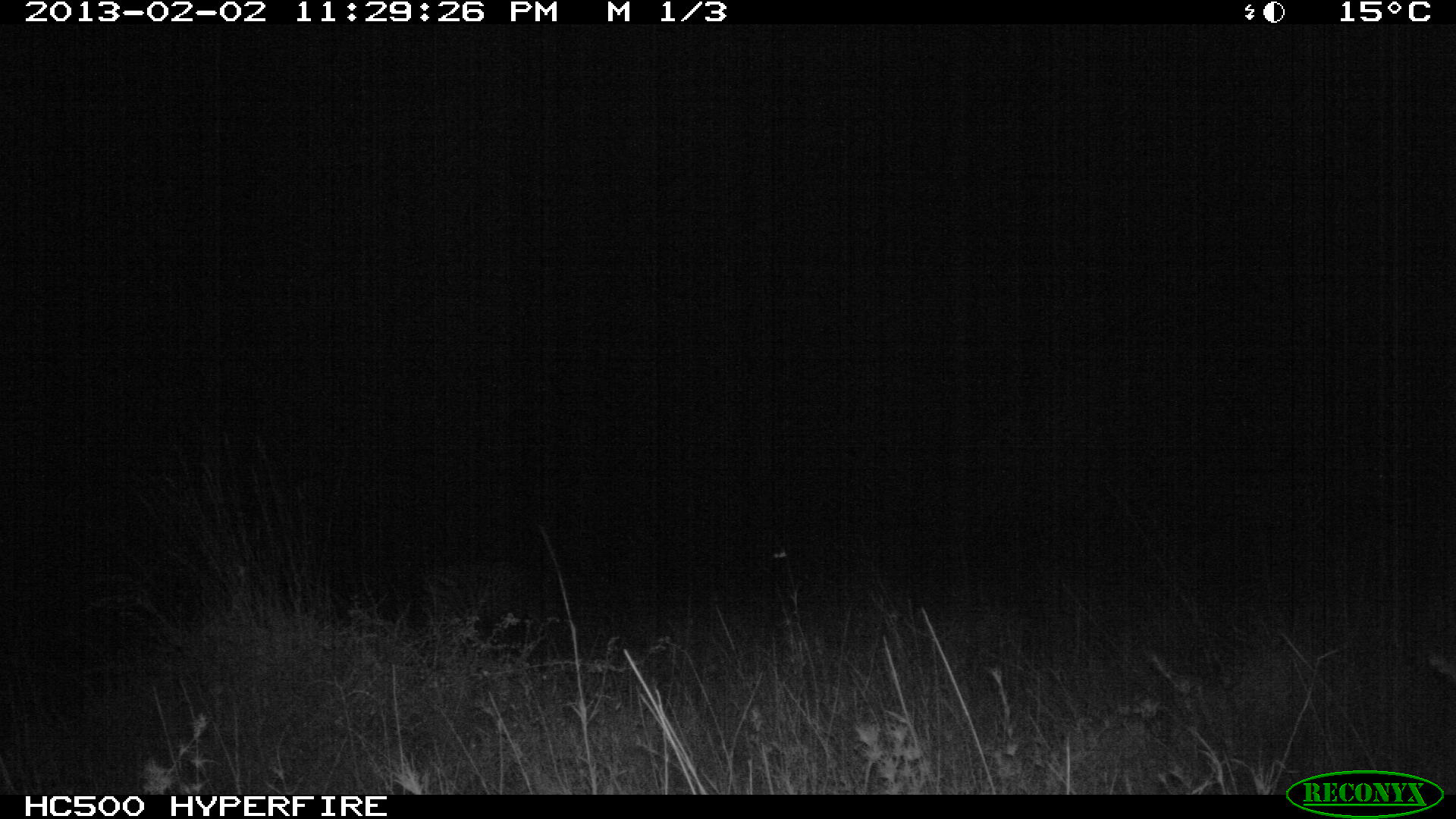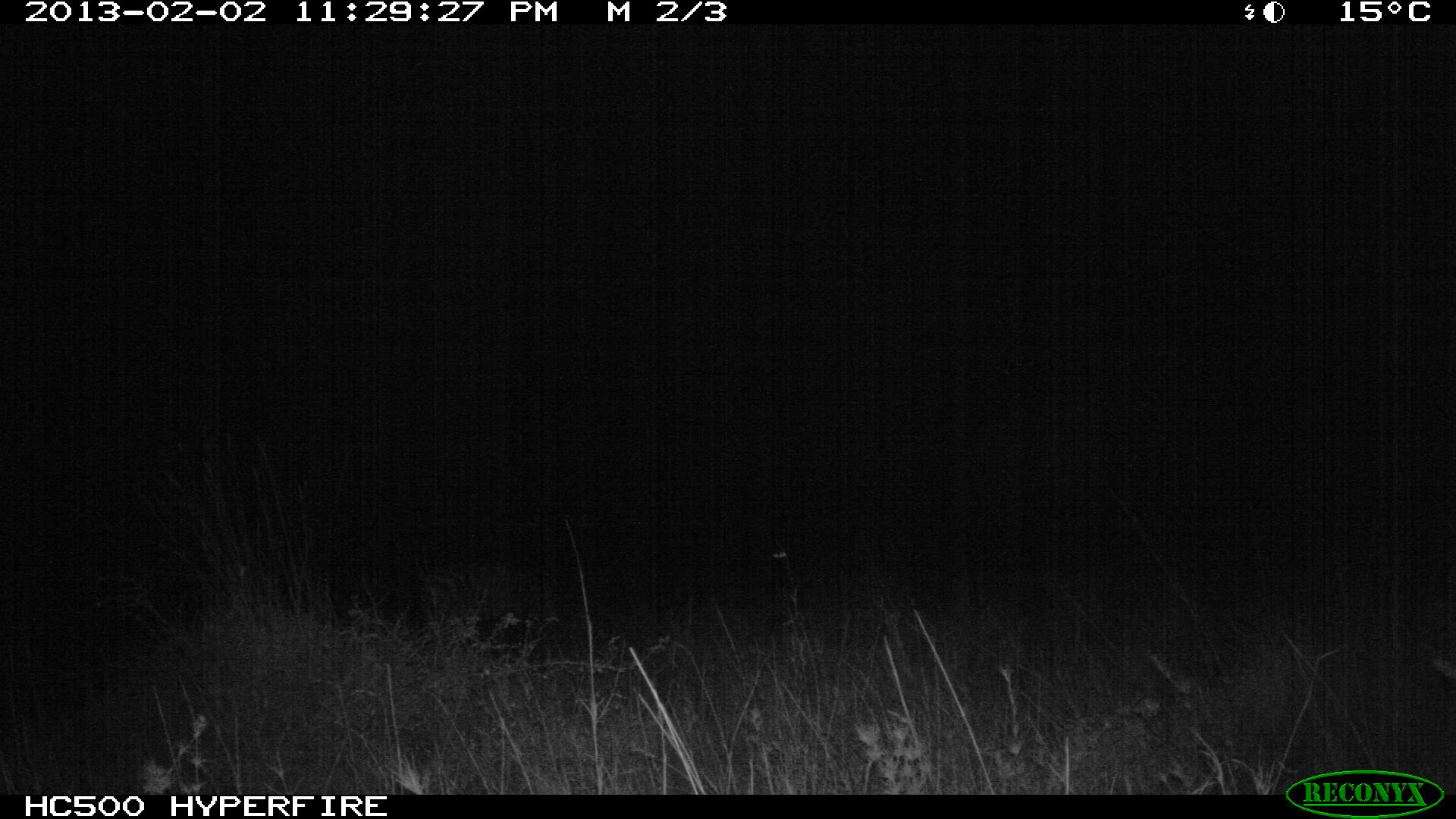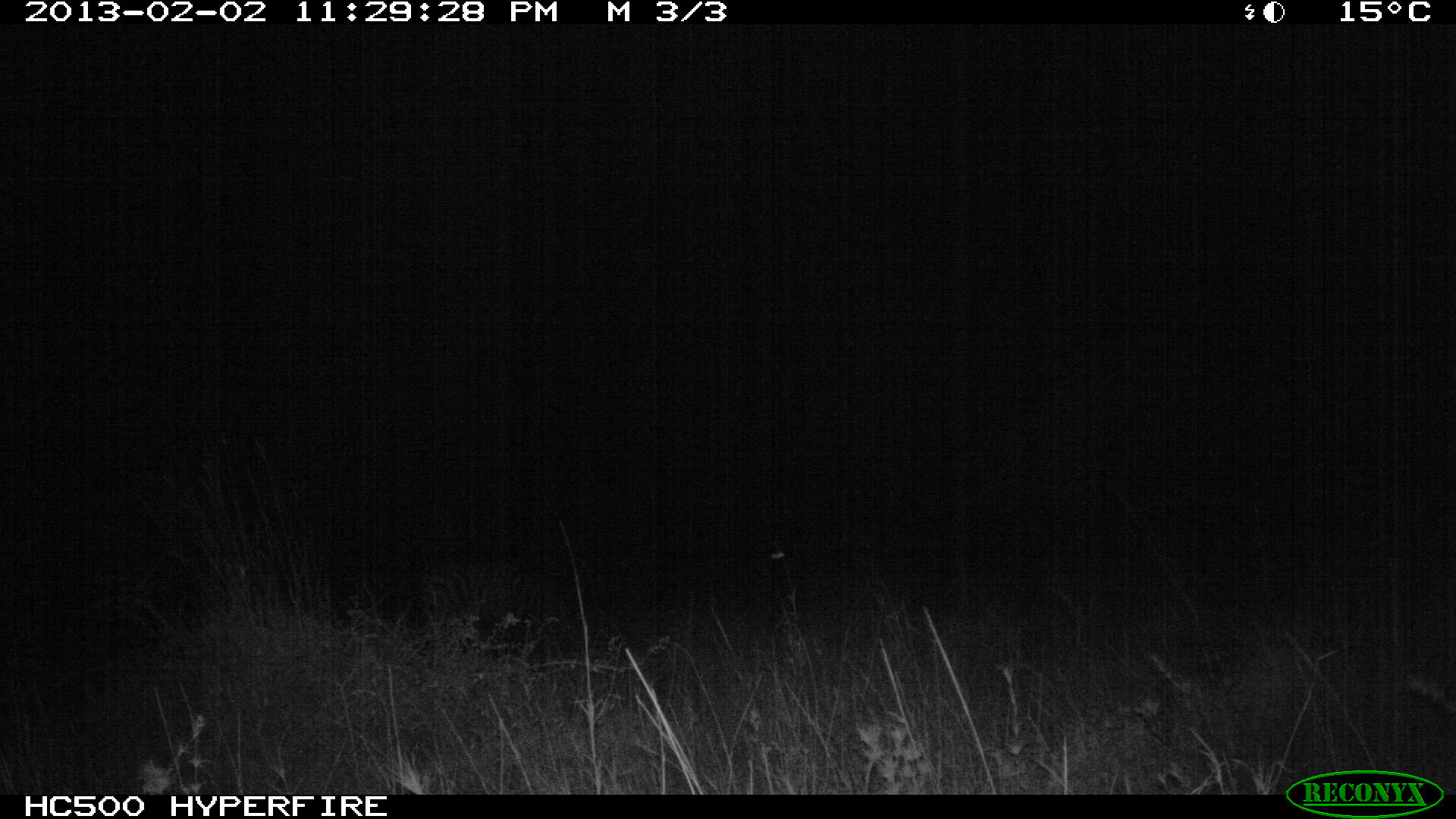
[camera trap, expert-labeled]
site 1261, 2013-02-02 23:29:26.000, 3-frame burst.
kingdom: Animalia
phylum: Chordata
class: Mammalia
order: Perissodactyla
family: Equidae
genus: Equus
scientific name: Equus quagga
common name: plains zebra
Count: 1.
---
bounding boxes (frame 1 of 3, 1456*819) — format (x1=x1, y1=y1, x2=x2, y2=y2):
equus quagga: (x1=414, y1=541, x2=552, y2=634)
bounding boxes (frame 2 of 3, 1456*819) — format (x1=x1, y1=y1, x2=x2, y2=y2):
equus quagga: (x1=414, y1=551, x2=551, y2=634)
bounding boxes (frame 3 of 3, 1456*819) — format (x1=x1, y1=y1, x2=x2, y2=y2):
equus quagga: (x1=408, y1=533, x2=572, y2=635)